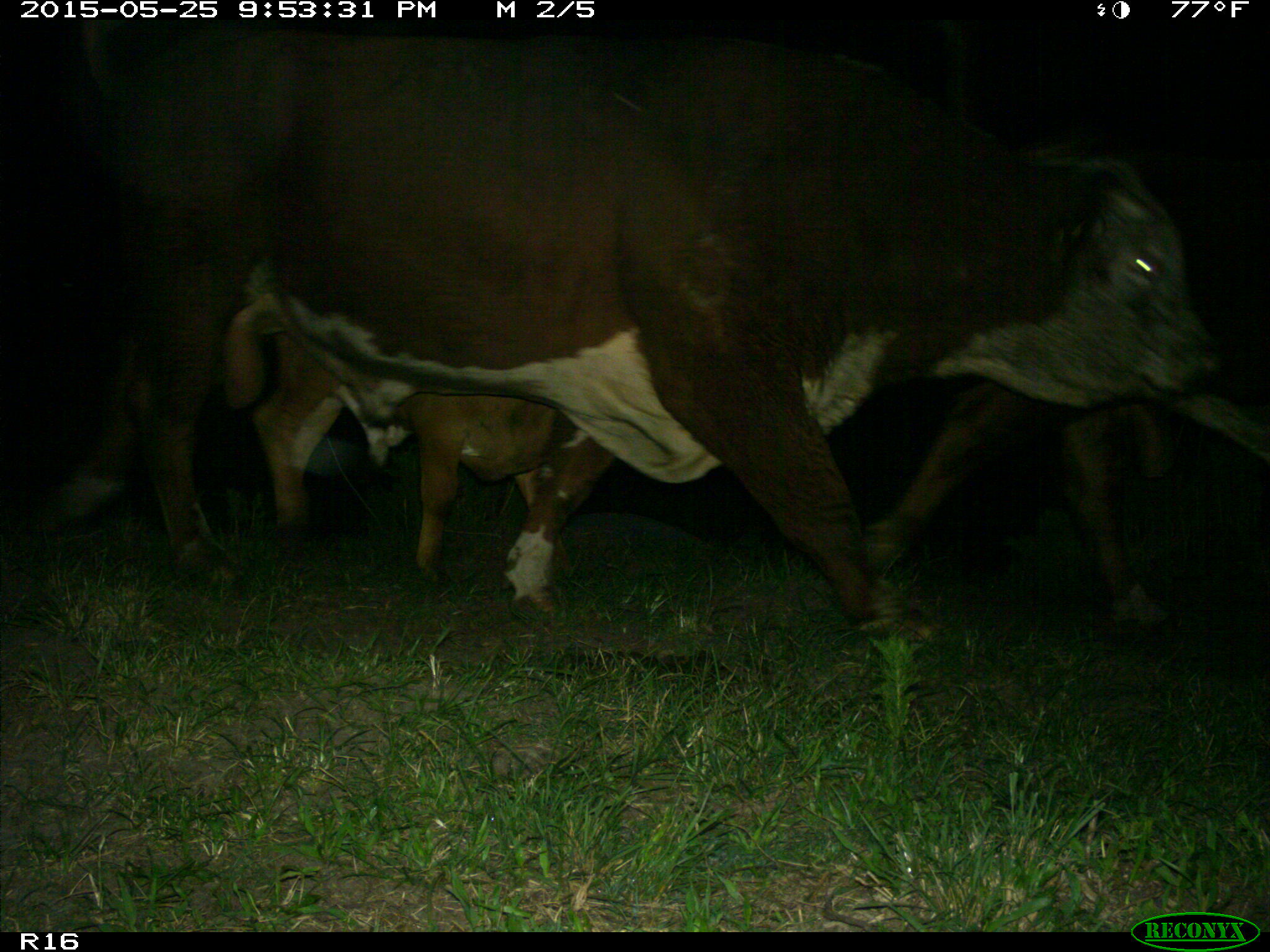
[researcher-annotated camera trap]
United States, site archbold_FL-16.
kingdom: Animalia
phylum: Chordata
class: Mammalia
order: Artiodactyla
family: Bovidae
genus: Bos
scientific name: Bos taurus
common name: domestic cow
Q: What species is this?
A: Bos taurus (domestic cow).